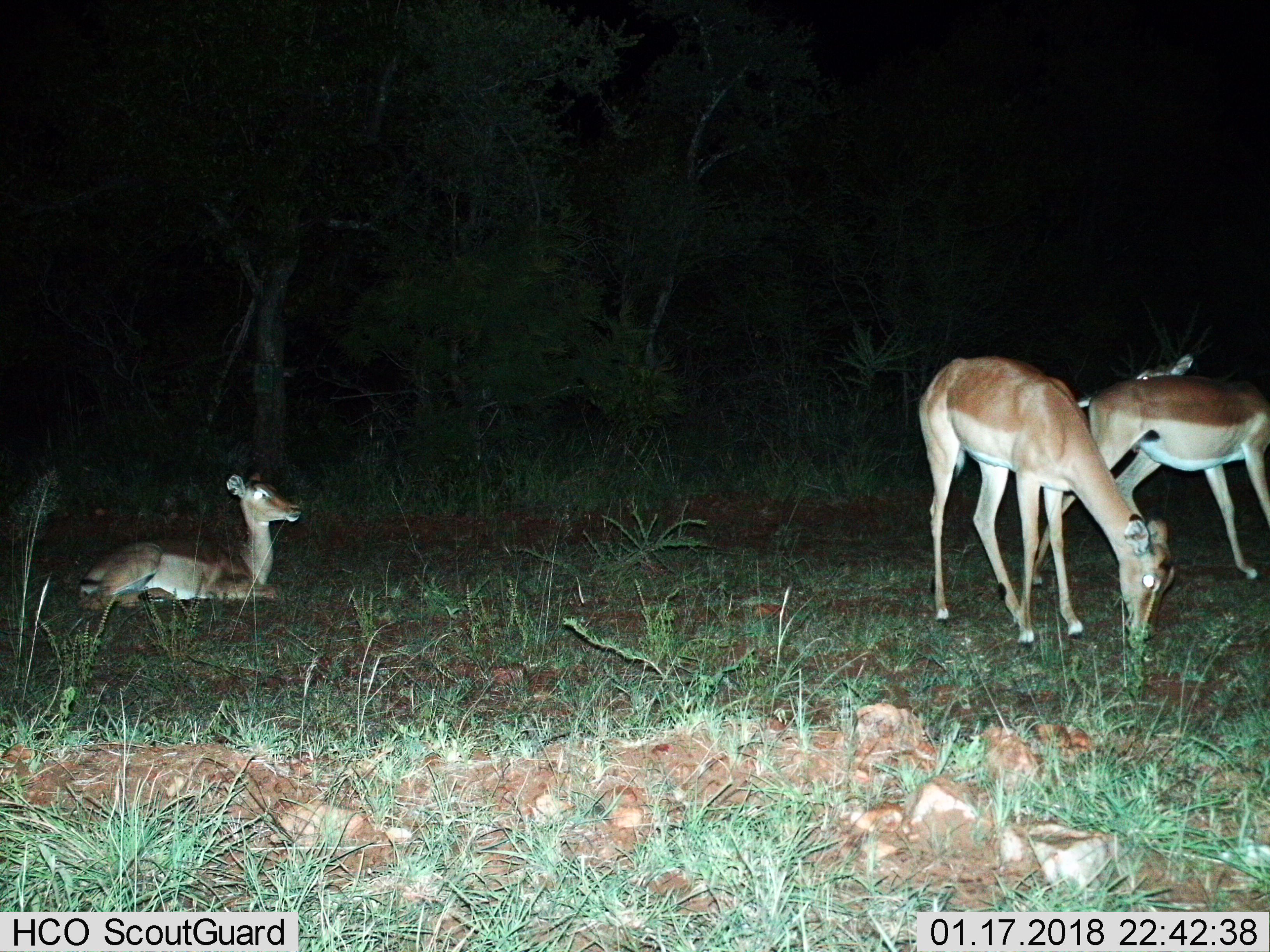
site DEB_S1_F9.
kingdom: Animalia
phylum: Chordata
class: Mammalia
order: Artiodactyla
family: Bovidae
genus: Aepyceros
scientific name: Aepyceros melampus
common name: impala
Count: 3.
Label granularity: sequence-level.